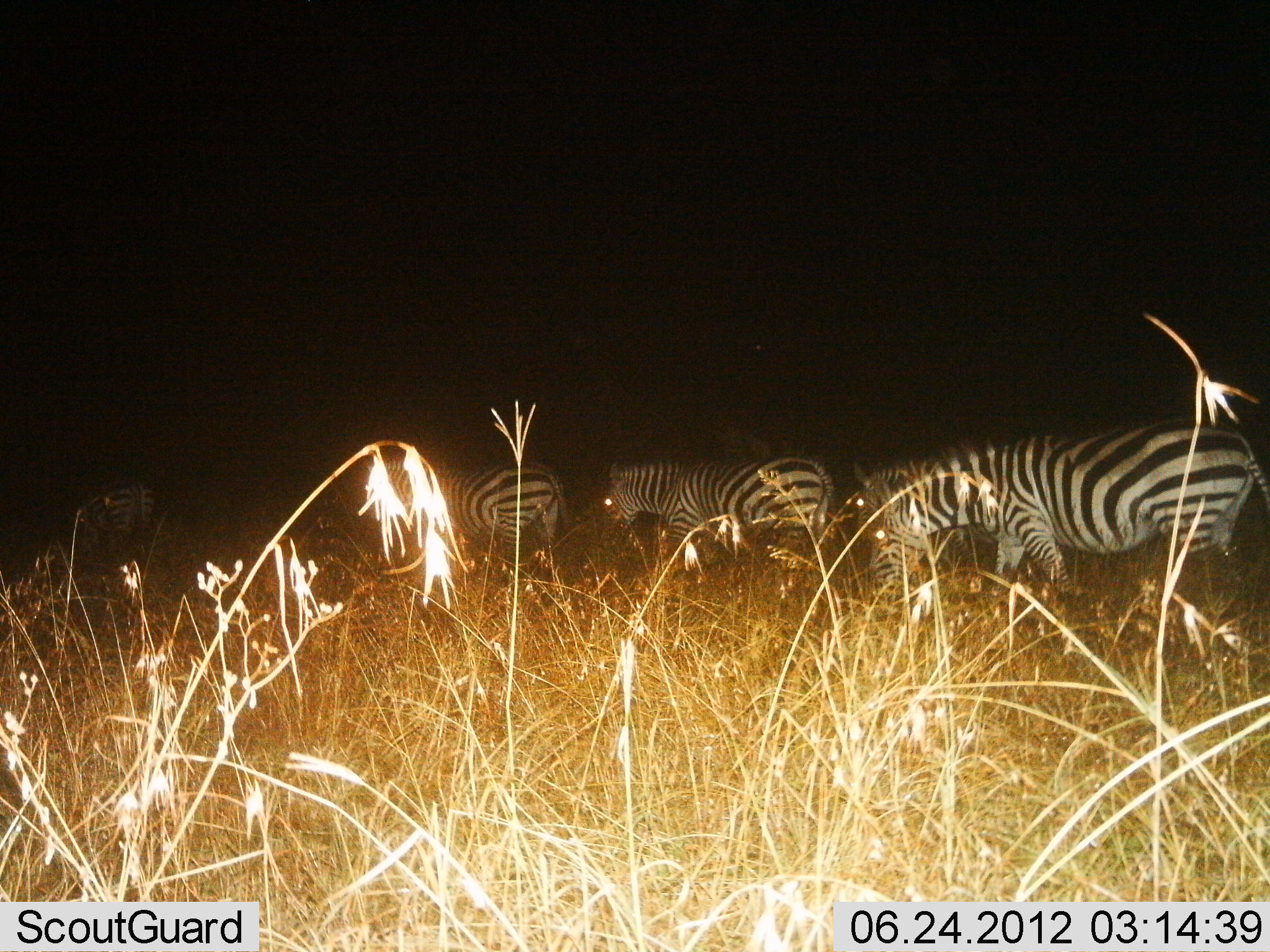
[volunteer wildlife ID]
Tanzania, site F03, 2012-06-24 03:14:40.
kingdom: Animalia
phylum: Chordata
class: Mammalia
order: Perissodactyla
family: Equidae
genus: Equus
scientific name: Equus quagga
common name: plains zebra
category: zebra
Zebra (plains zebra) (Equus quagga), count 6. Behavior (volunteer vote fractions): standing 30%, resting 20%, moving 30%, interacting 0%. Young present (vote fraction): 0%. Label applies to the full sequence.